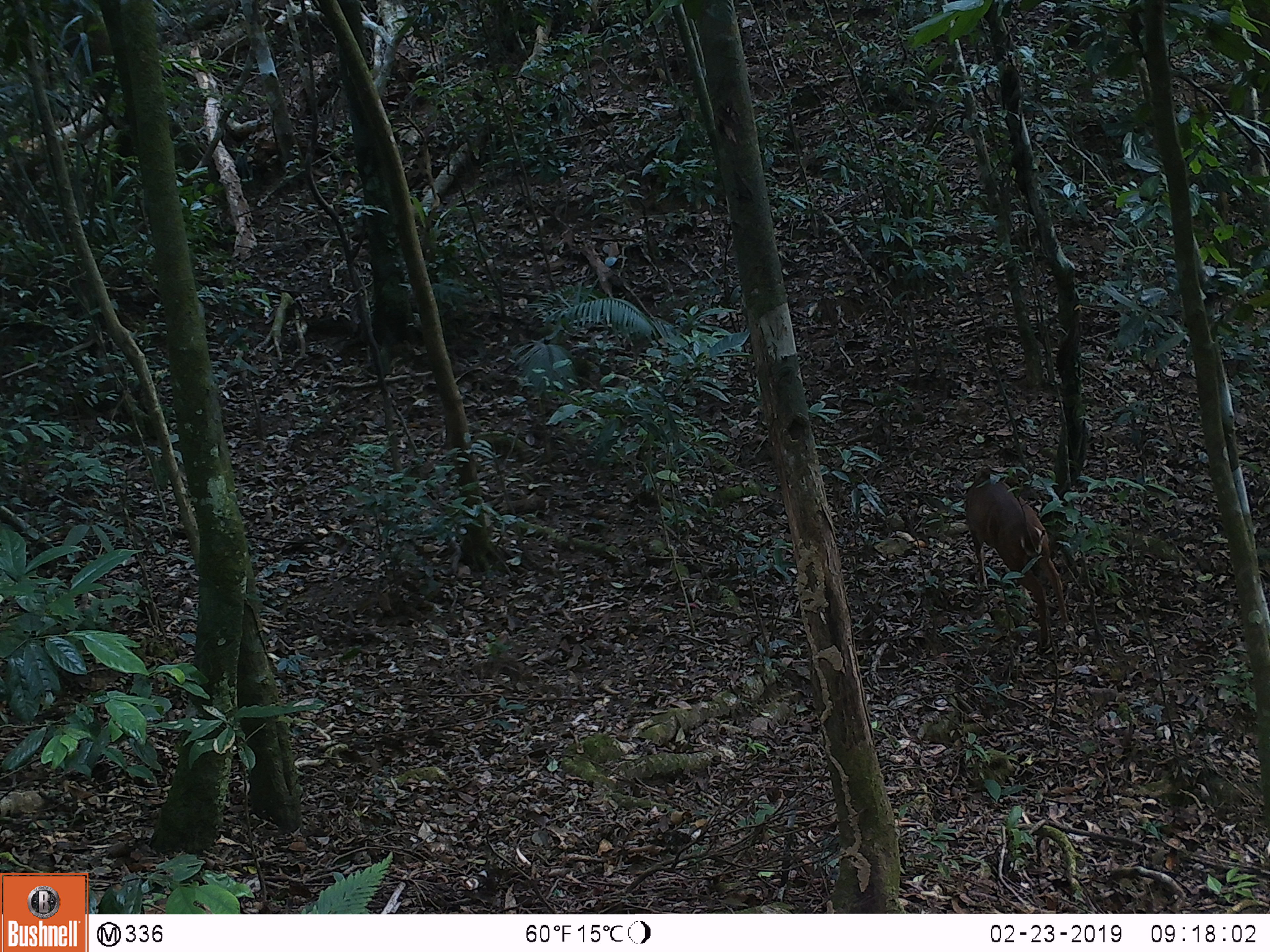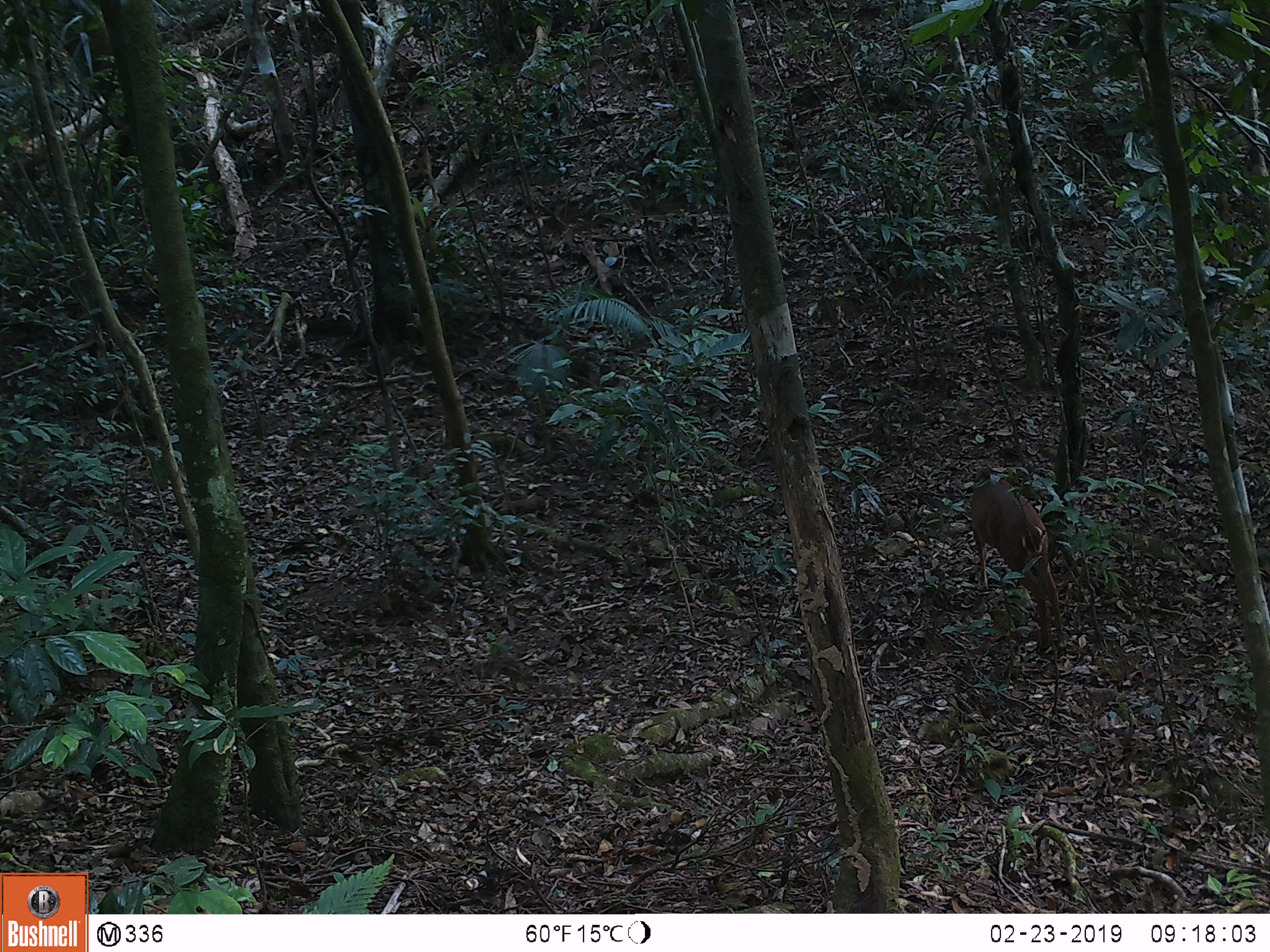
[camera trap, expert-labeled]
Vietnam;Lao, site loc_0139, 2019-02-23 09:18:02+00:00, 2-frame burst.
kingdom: Animalia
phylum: Chordata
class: Mammalia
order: Artiodactyla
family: Cervidae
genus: Muntiacus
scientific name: Muntiacus vuquangensis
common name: large-antlered muntjac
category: large antlered muntjac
Large antlered muntjac (large-antlered muntjac) (Muntiacus vuquangensis). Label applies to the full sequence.